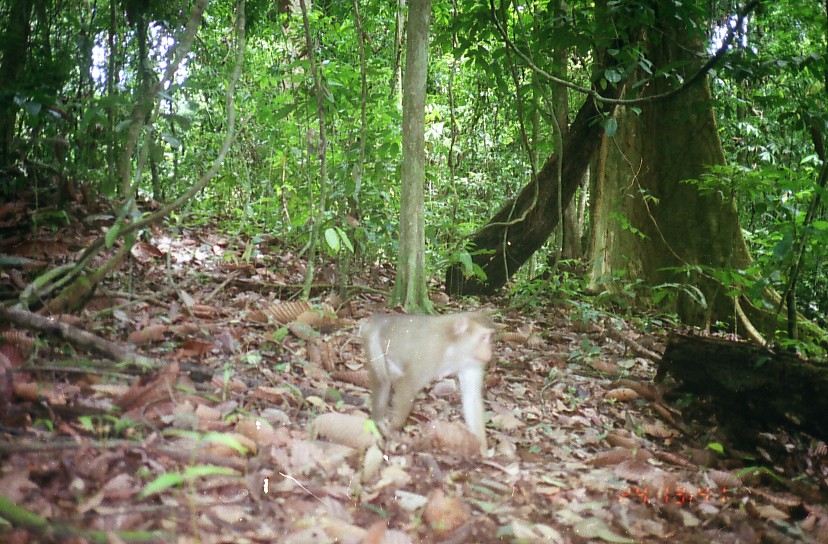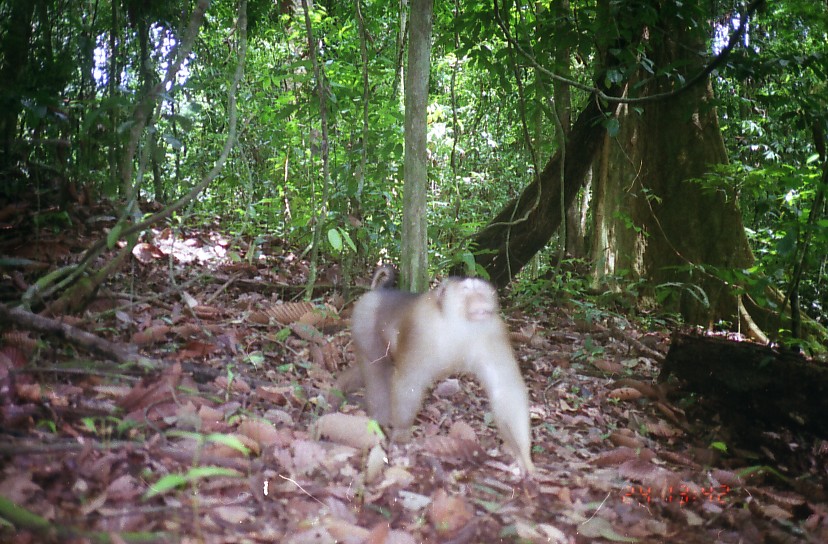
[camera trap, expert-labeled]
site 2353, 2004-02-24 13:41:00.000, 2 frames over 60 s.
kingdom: Animalia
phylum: Chordata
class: Mammalia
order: Primates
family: Cercopithecidae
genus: Macaca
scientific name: Macaca nemestrina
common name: southern pig-tailed macaque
Macaca nemestrina (southern pig-tailed macaque), count 1.